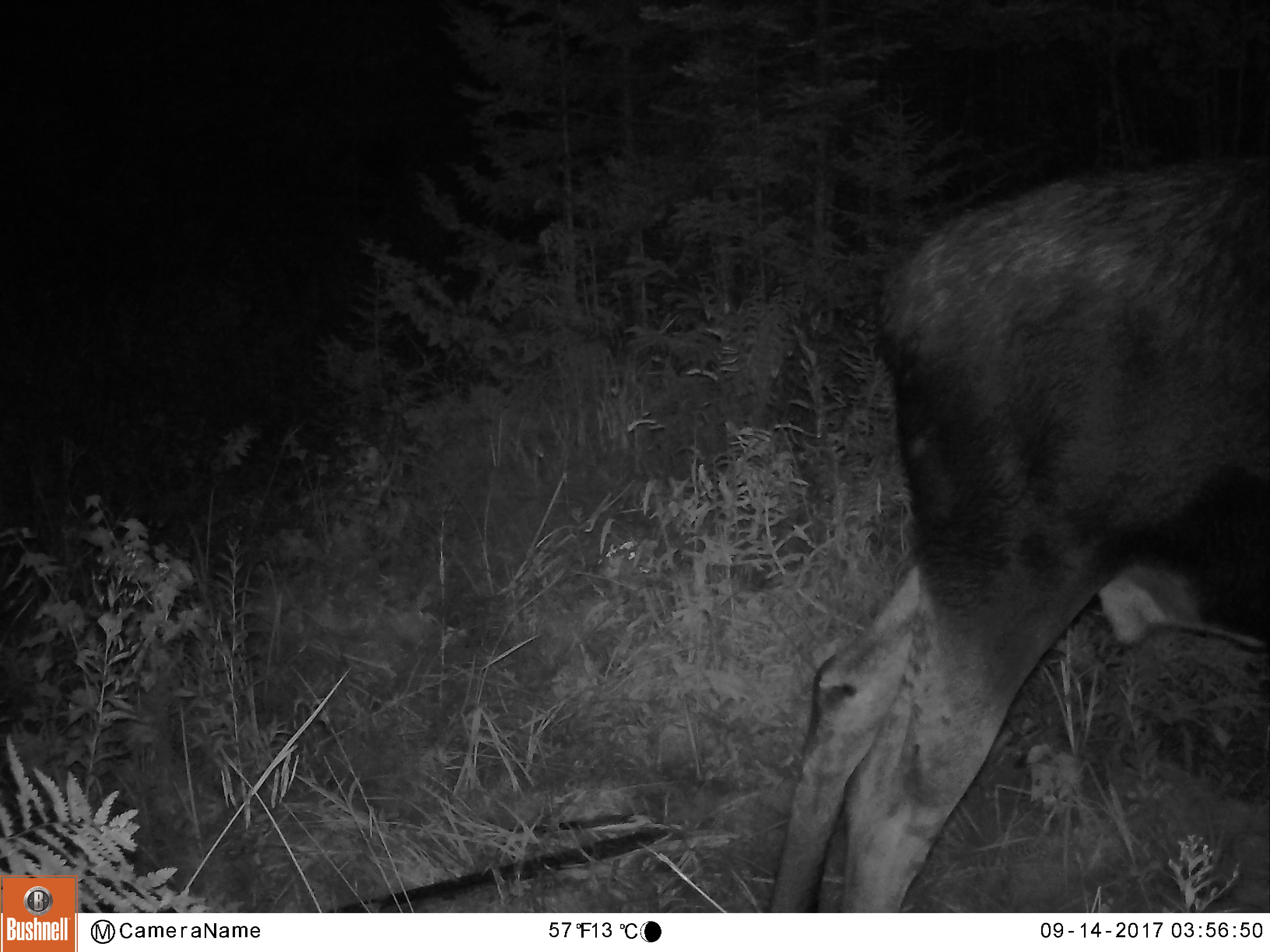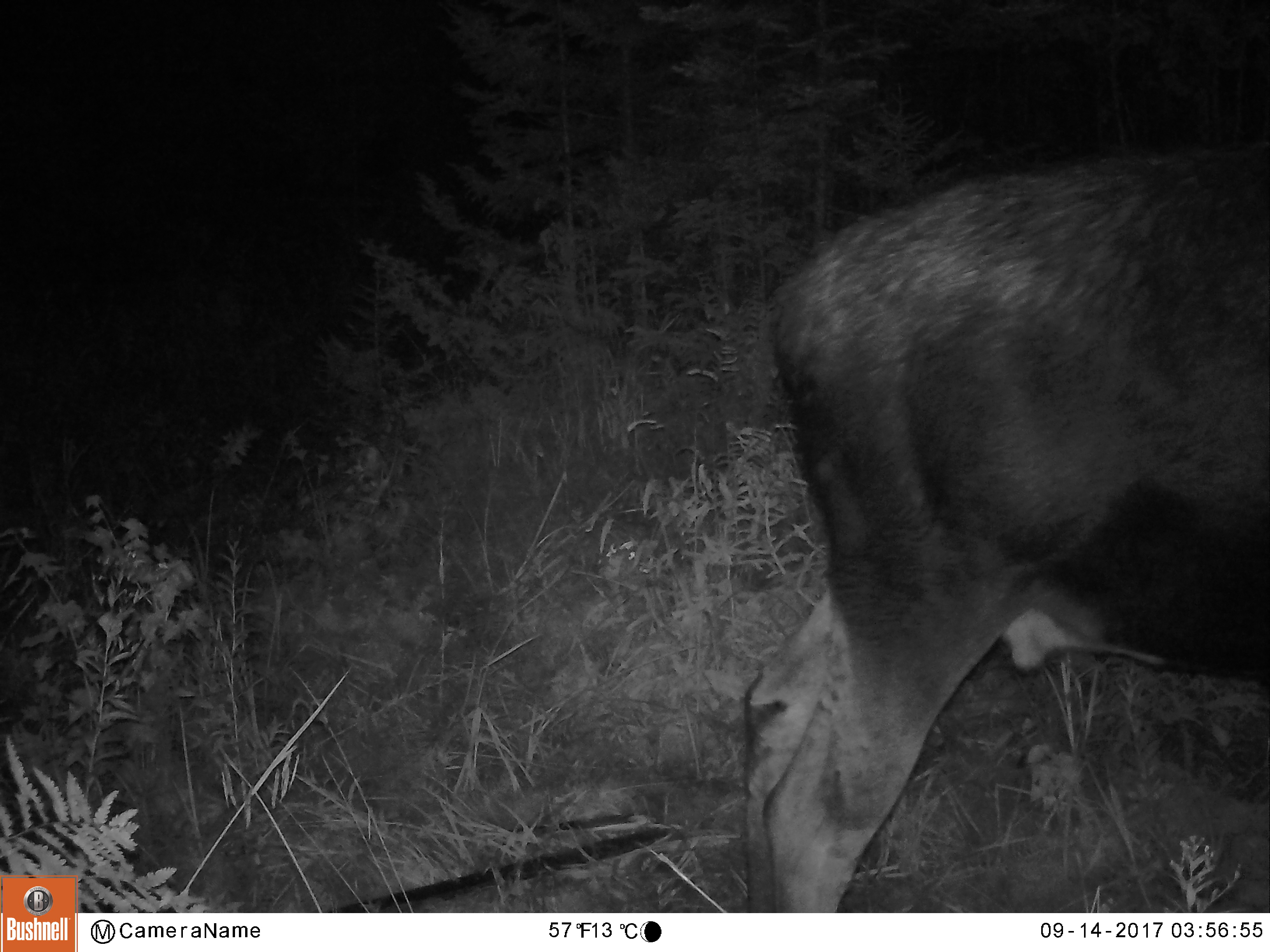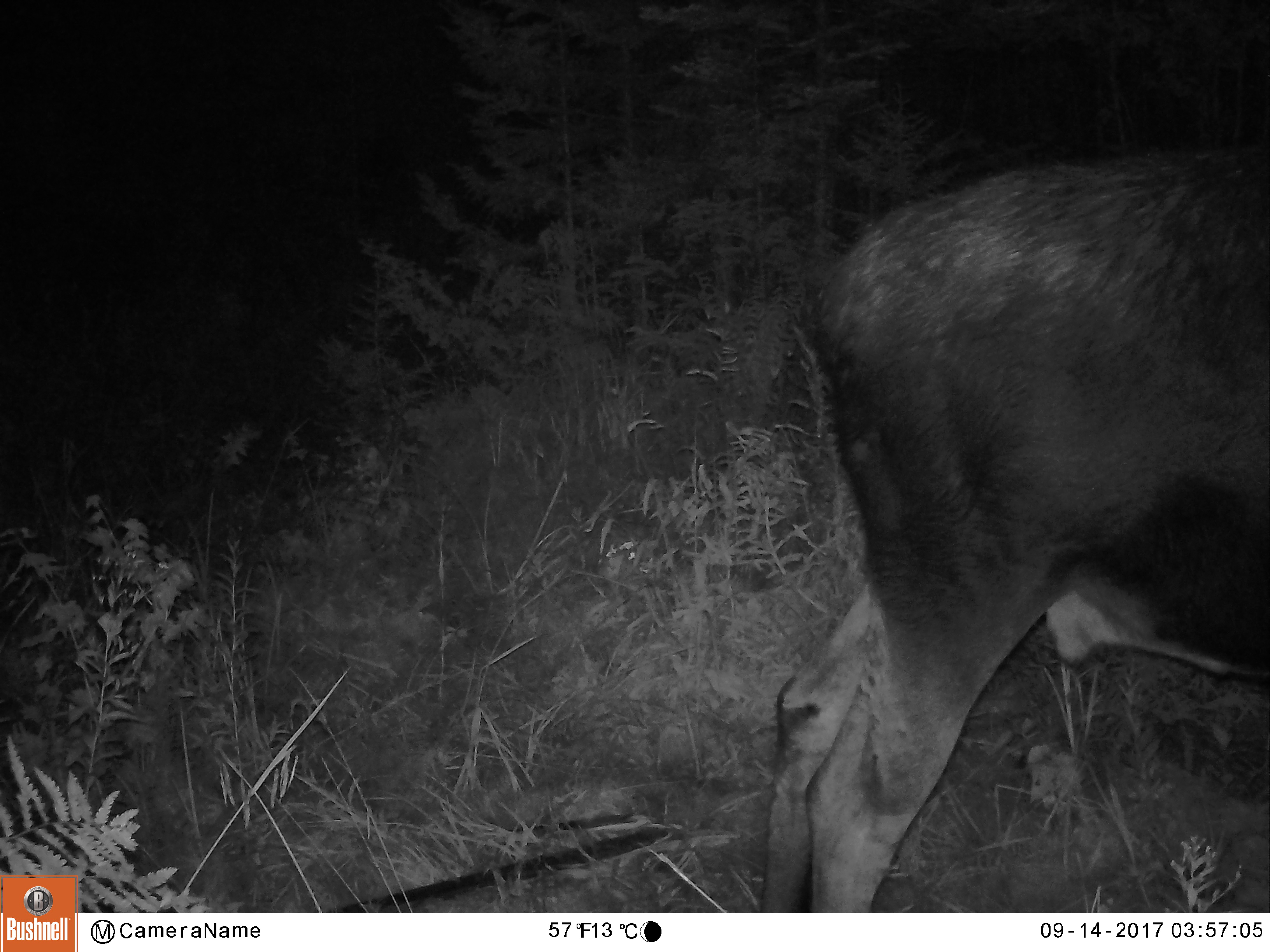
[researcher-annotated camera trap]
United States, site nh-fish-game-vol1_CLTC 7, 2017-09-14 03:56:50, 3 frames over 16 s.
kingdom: Animalia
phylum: Chordata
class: Mammalia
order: Artiodactyla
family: Cervidae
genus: Alces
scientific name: Alces alces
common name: moose